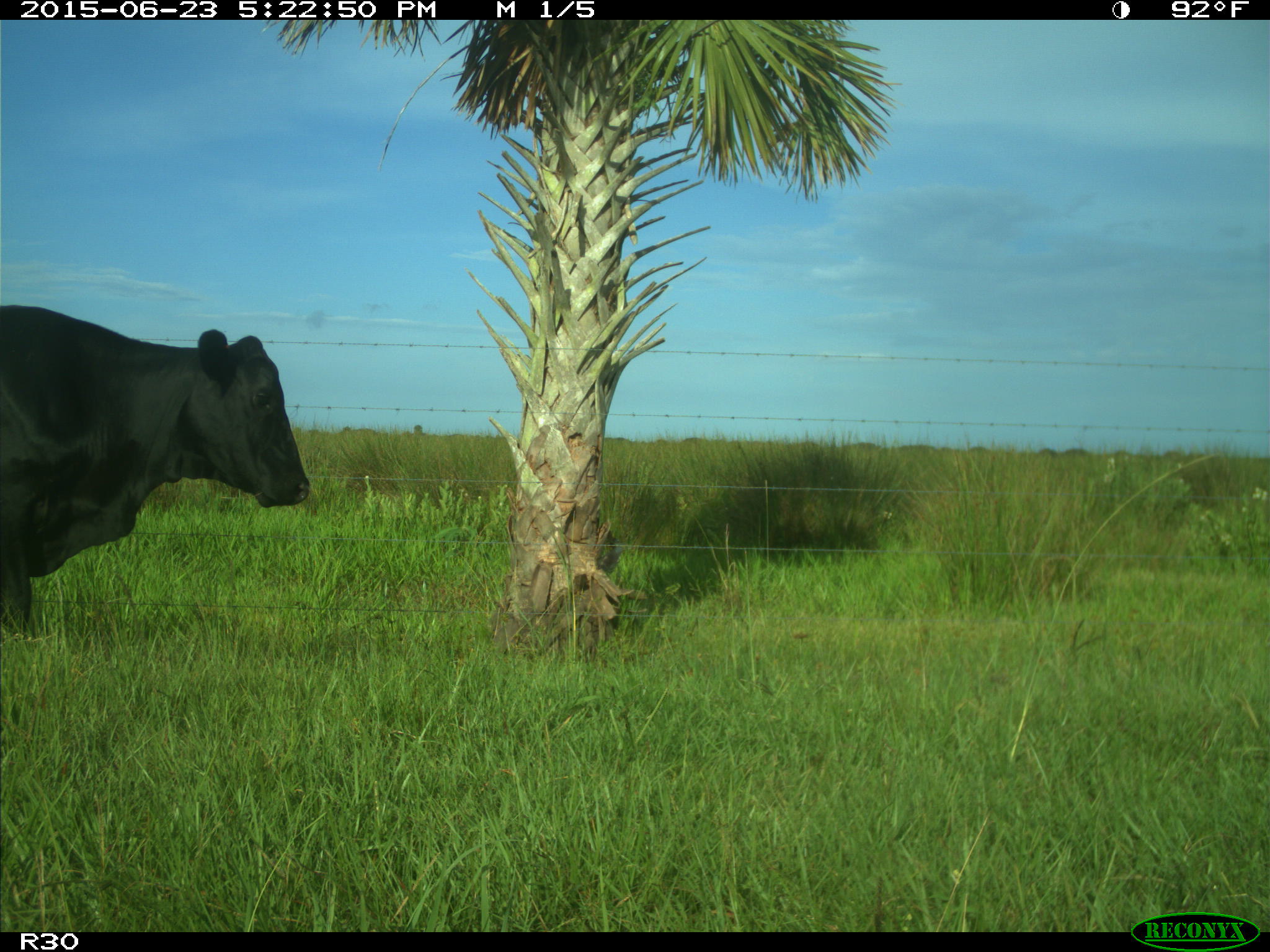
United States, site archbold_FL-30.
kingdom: Animalia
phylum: Chordata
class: Mammalia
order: Artiodactyla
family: Bovidae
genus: Bos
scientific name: Bos taurus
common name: domestic cow